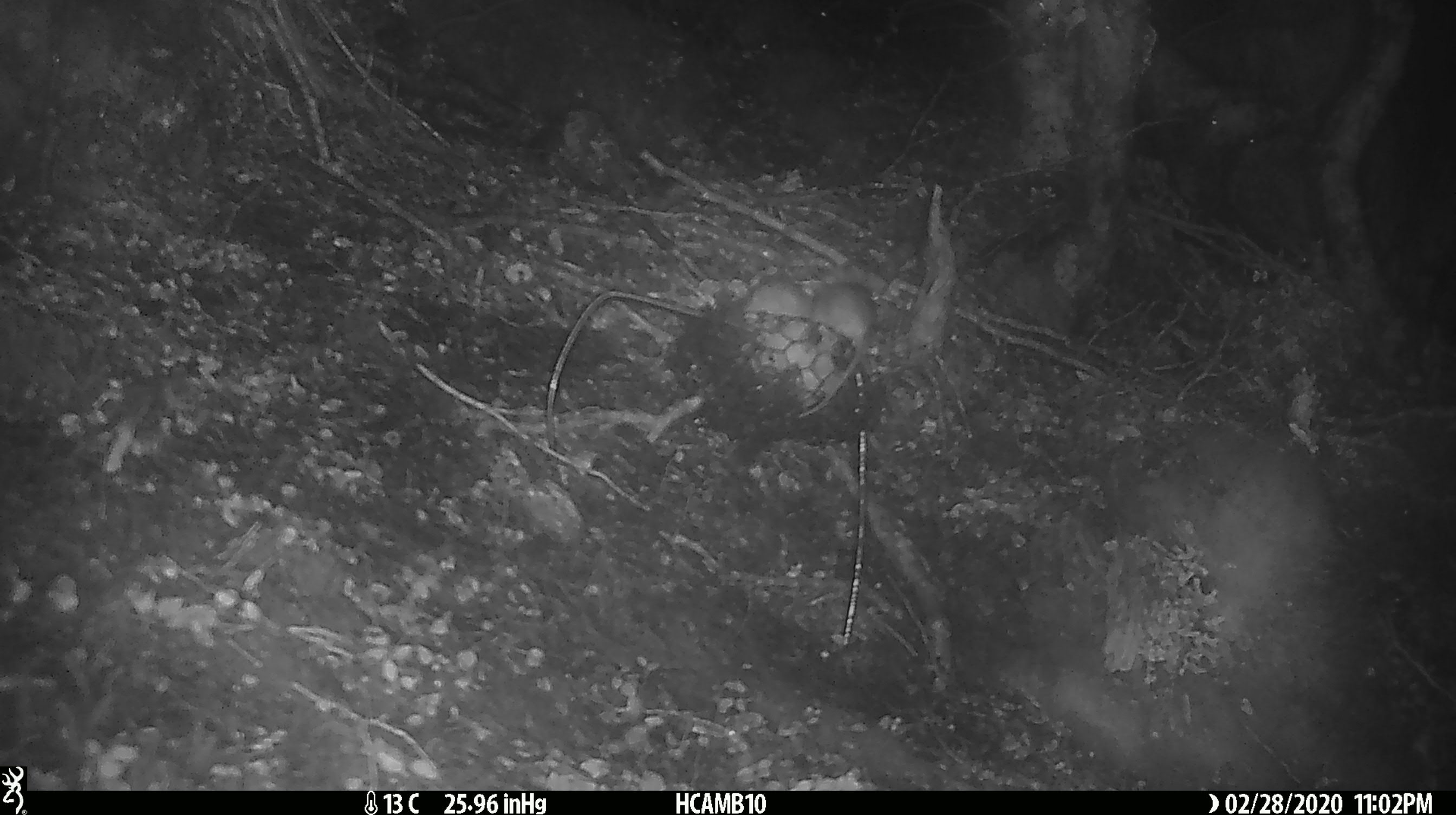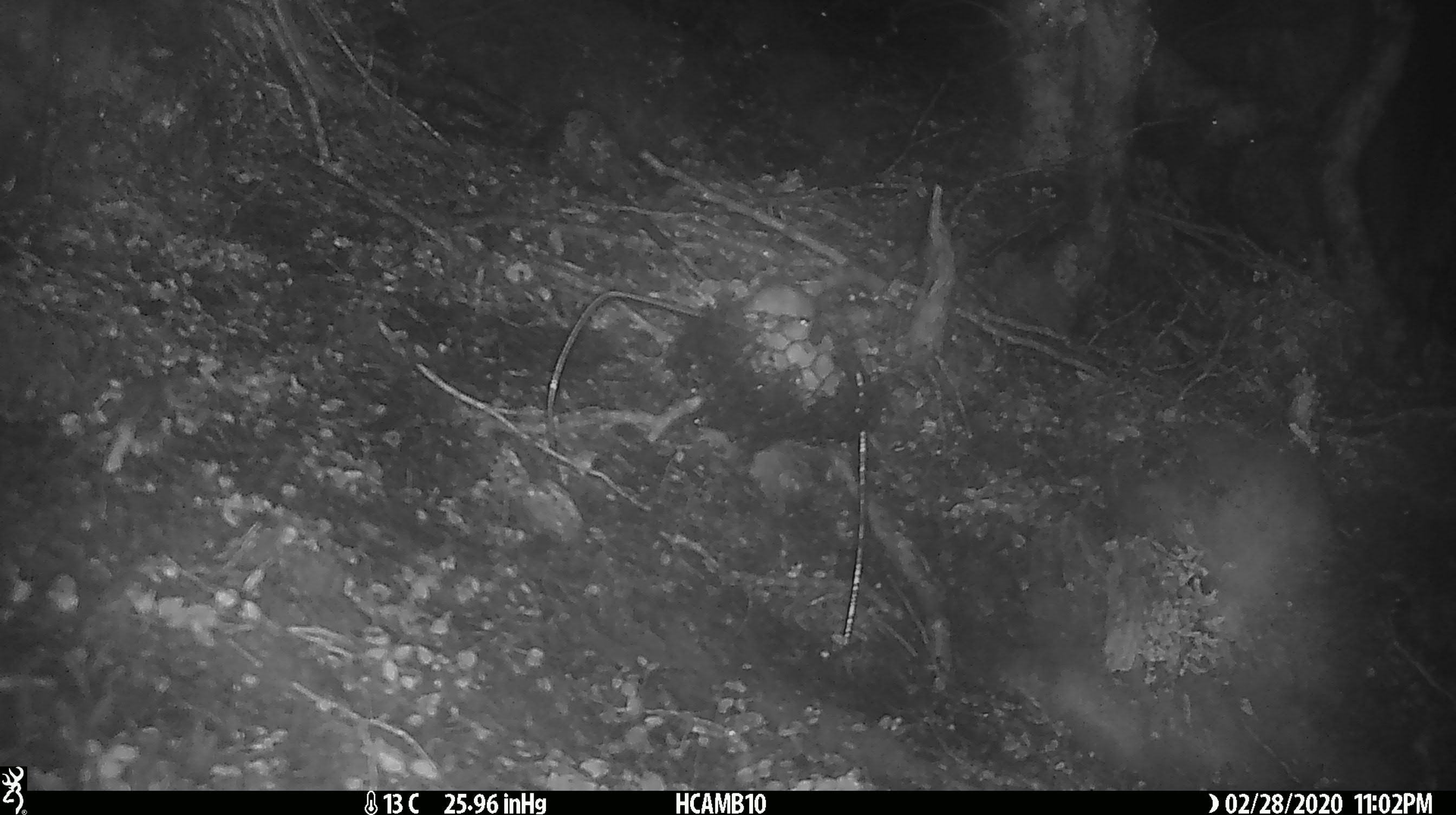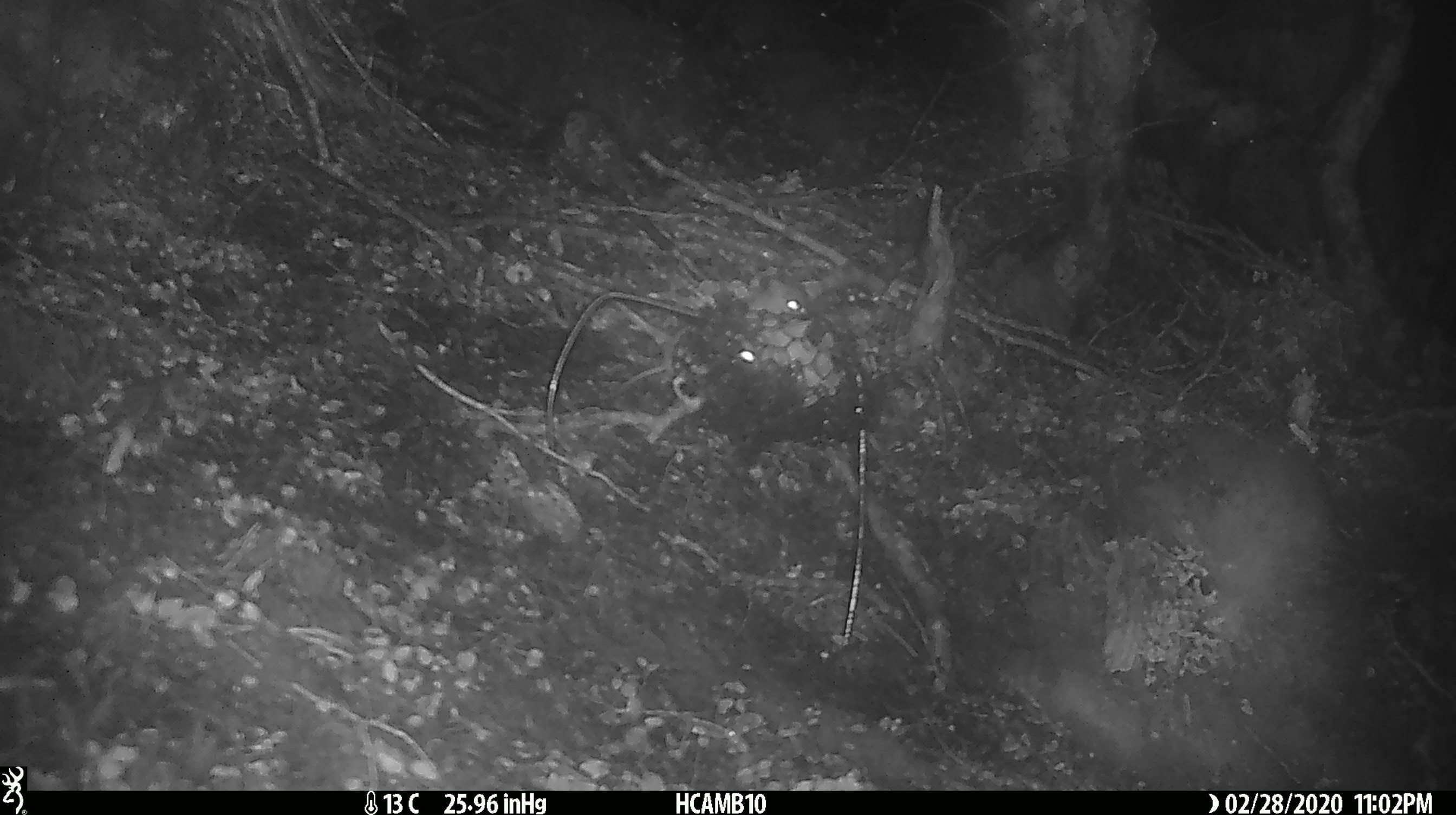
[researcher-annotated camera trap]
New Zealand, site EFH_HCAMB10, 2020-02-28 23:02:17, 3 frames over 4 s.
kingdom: Animalia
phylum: Chordata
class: Mammalia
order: Rodentia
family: Muridae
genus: Mus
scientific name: Mus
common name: mouse